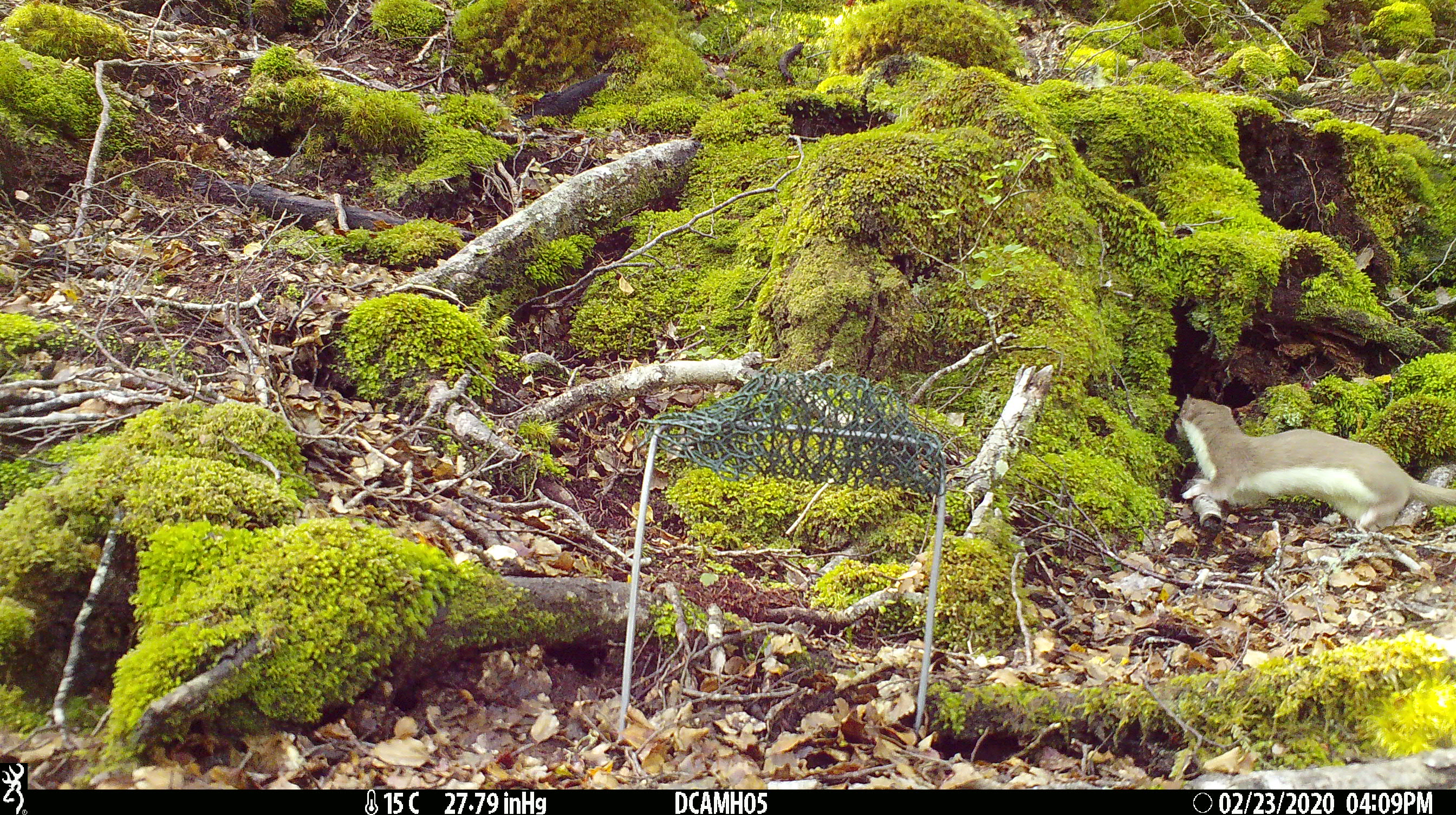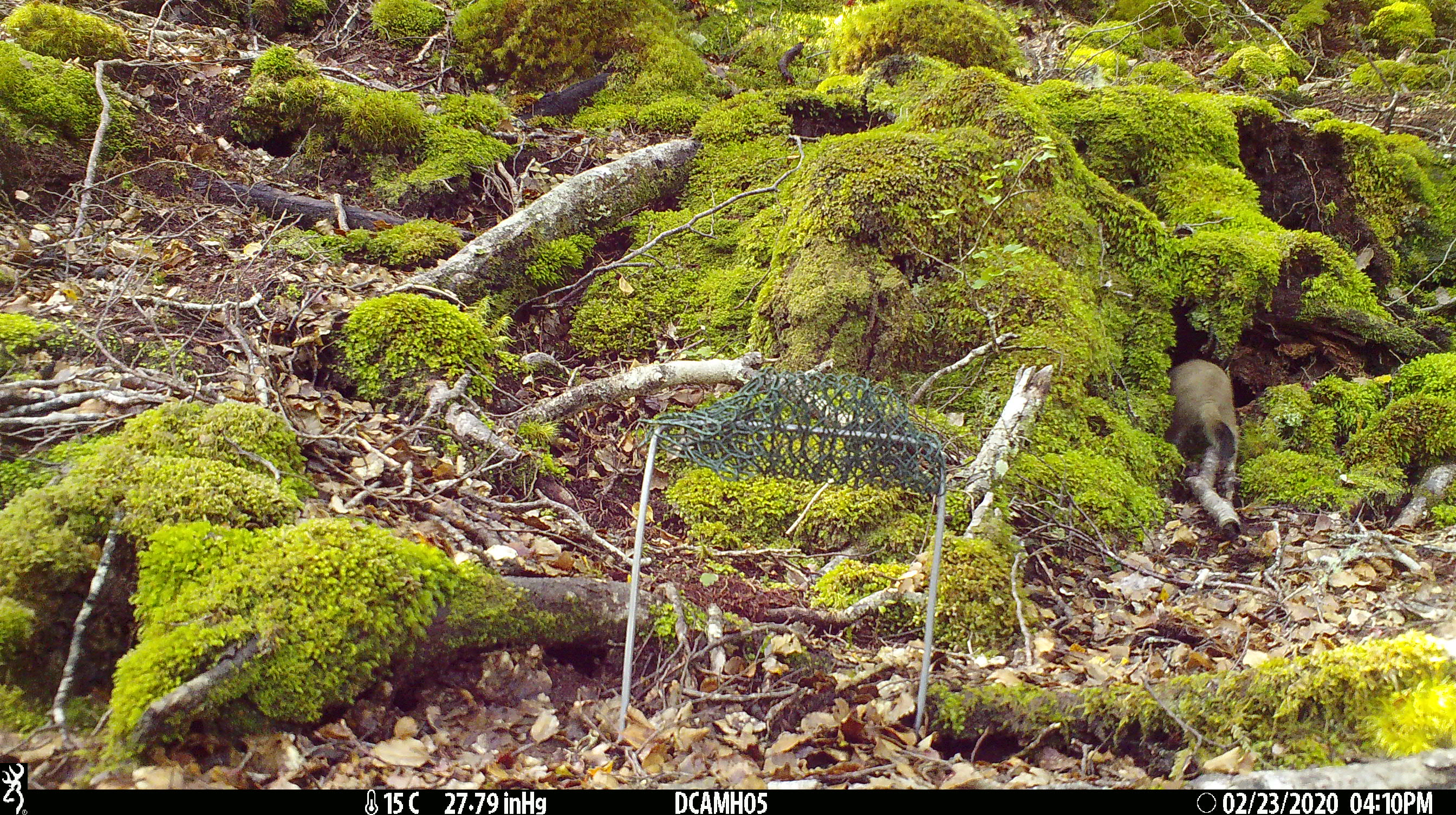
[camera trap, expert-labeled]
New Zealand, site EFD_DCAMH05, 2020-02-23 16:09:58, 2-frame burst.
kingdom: Animalia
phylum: Chordata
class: Mammalia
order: Carnivora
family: Mustelidae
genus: Mustela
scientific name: Mustela erminea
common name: stoat